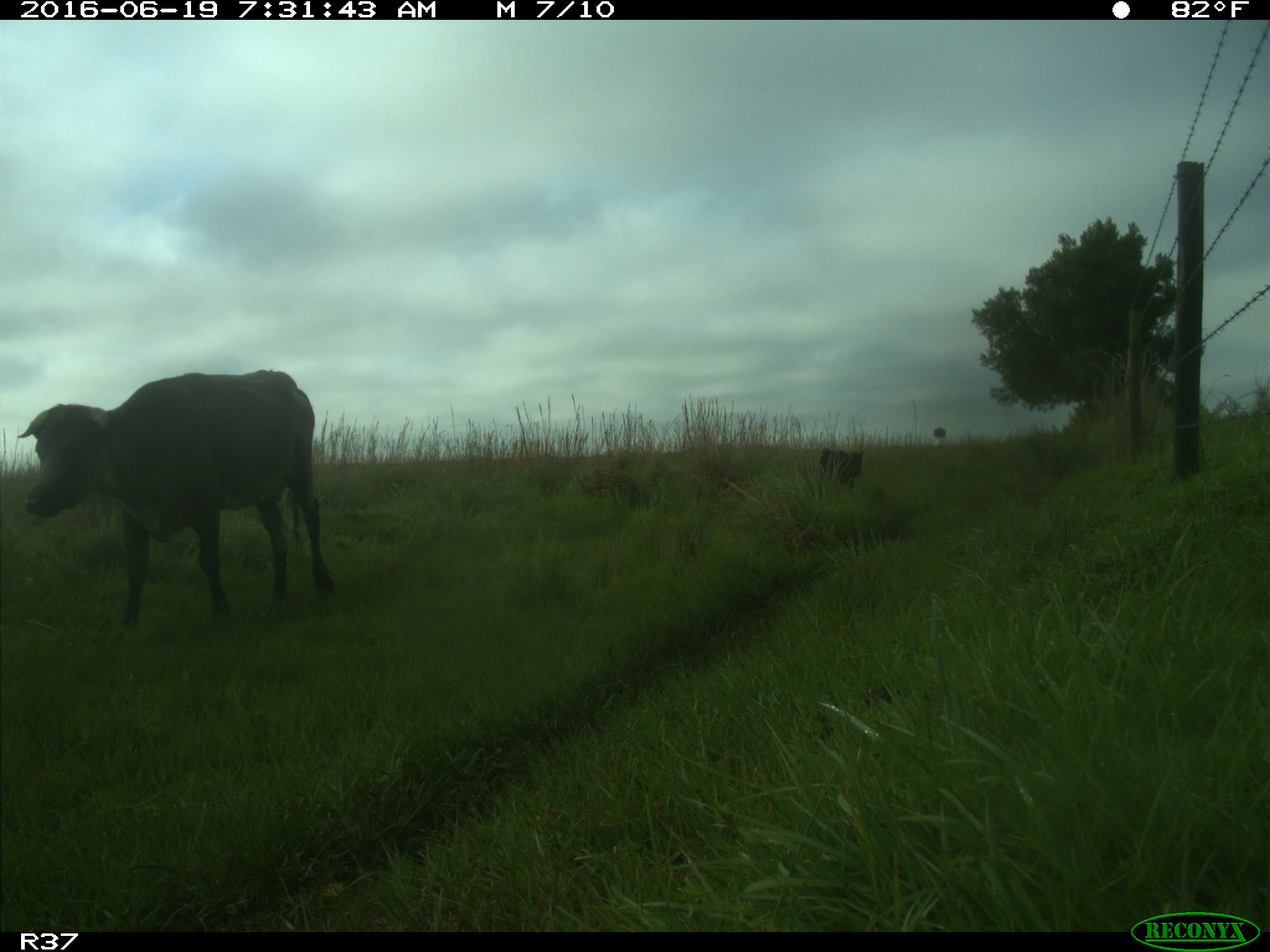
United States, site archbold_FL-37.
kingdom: Animalia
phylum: Chordata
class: Mammalia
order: Artiodactyla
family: Bovidae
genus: Bos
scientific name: Bos taurus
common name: domestic cow